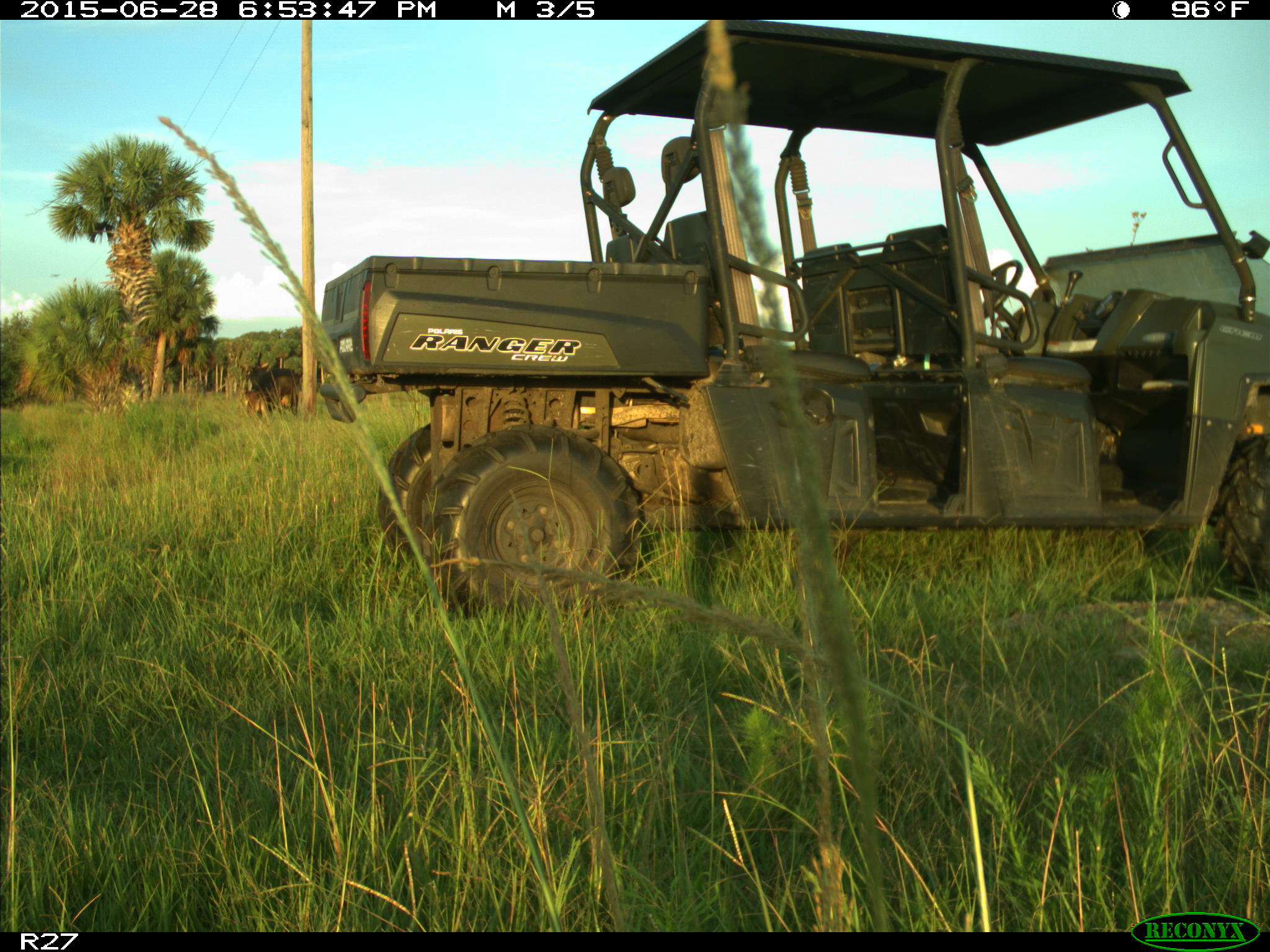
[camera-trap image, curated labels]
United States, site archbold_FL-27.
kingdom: Animalia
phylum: Chordata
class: Mammalia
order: Artiodactyla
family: Bovidae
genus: Bos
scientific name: Bos taurus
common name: domestic cow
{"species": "Bos taurus (domestic cow)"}